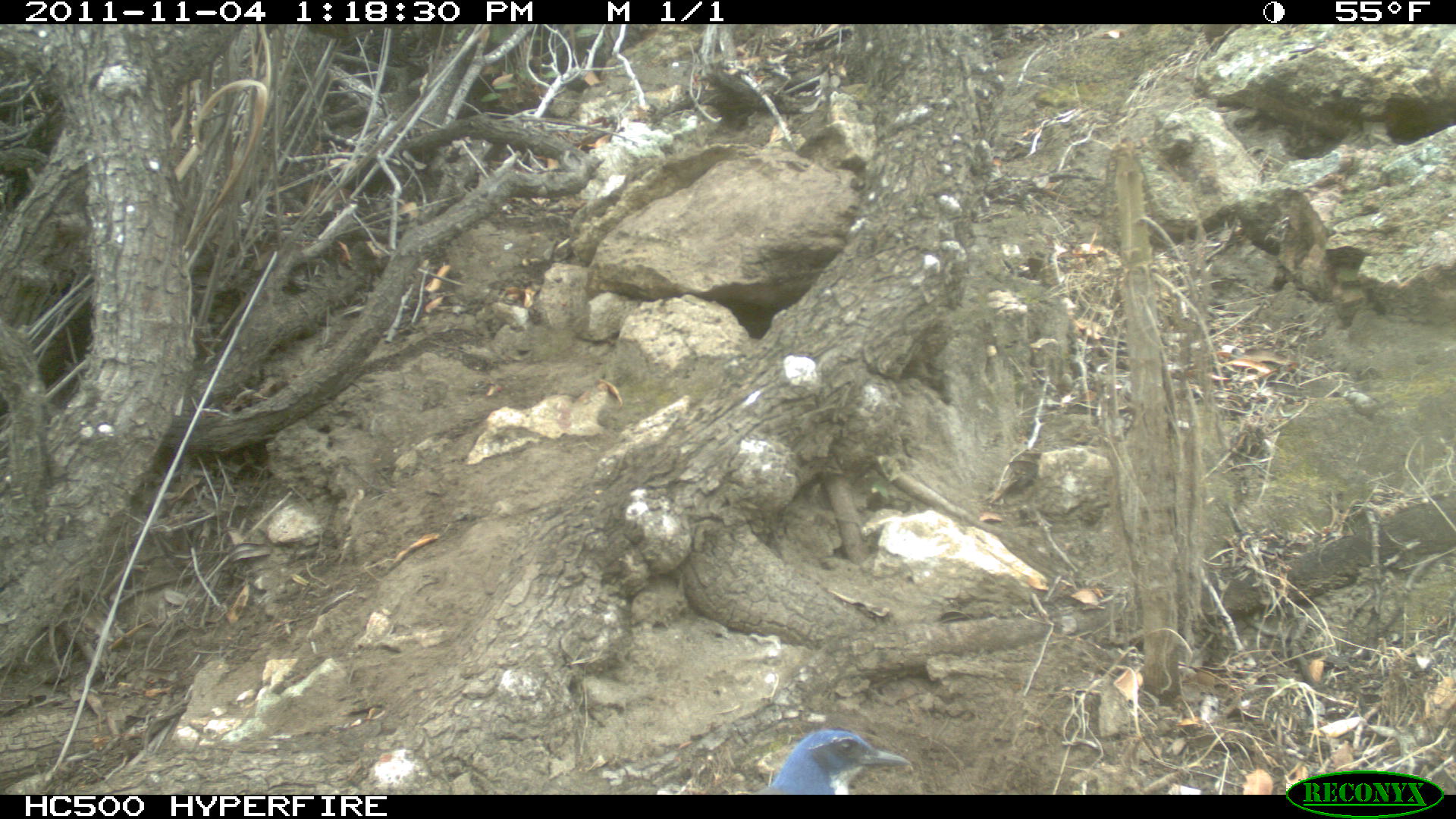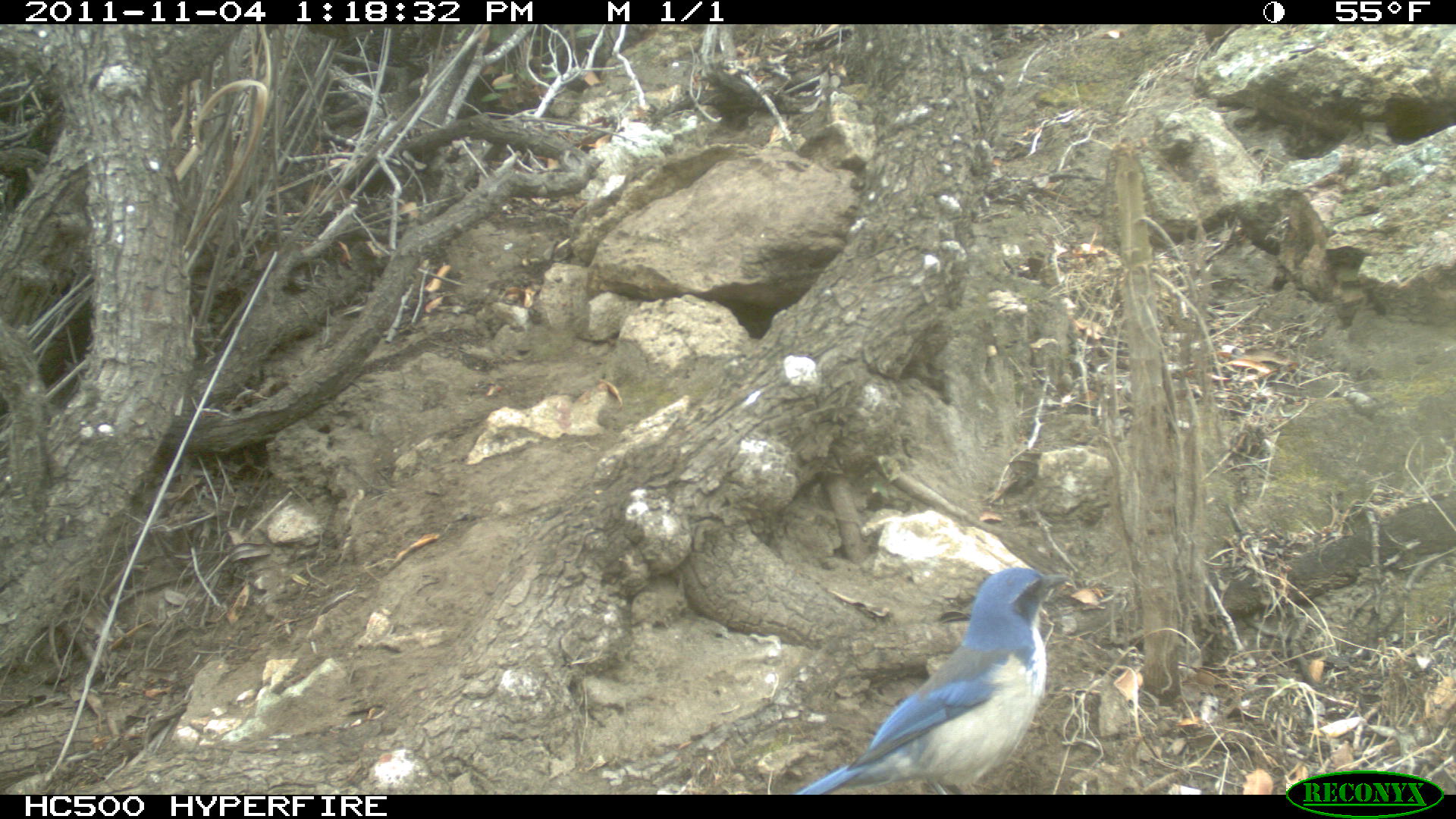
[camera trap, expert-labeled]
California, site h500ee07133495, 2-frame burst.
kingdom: Animalia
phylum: Chordata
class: Aves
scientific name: Aves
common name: bird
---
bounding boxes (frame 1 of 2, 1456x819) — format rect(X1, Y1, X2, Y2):
bird: rect(752, 726, 911, 795)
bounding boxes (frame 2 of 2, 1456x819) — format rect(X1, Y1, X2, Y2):
bird: rect(794, 566, 1071, 794)